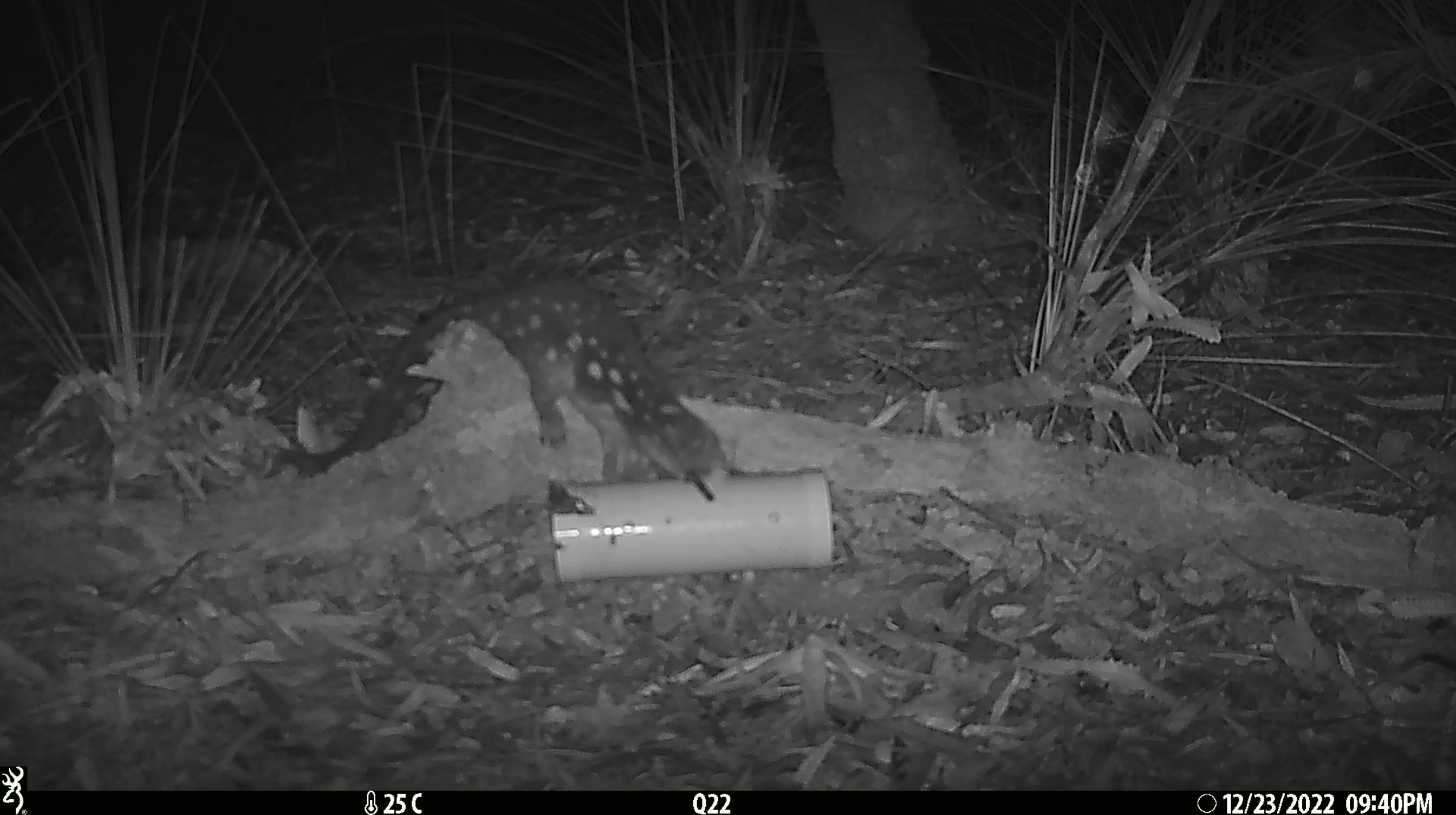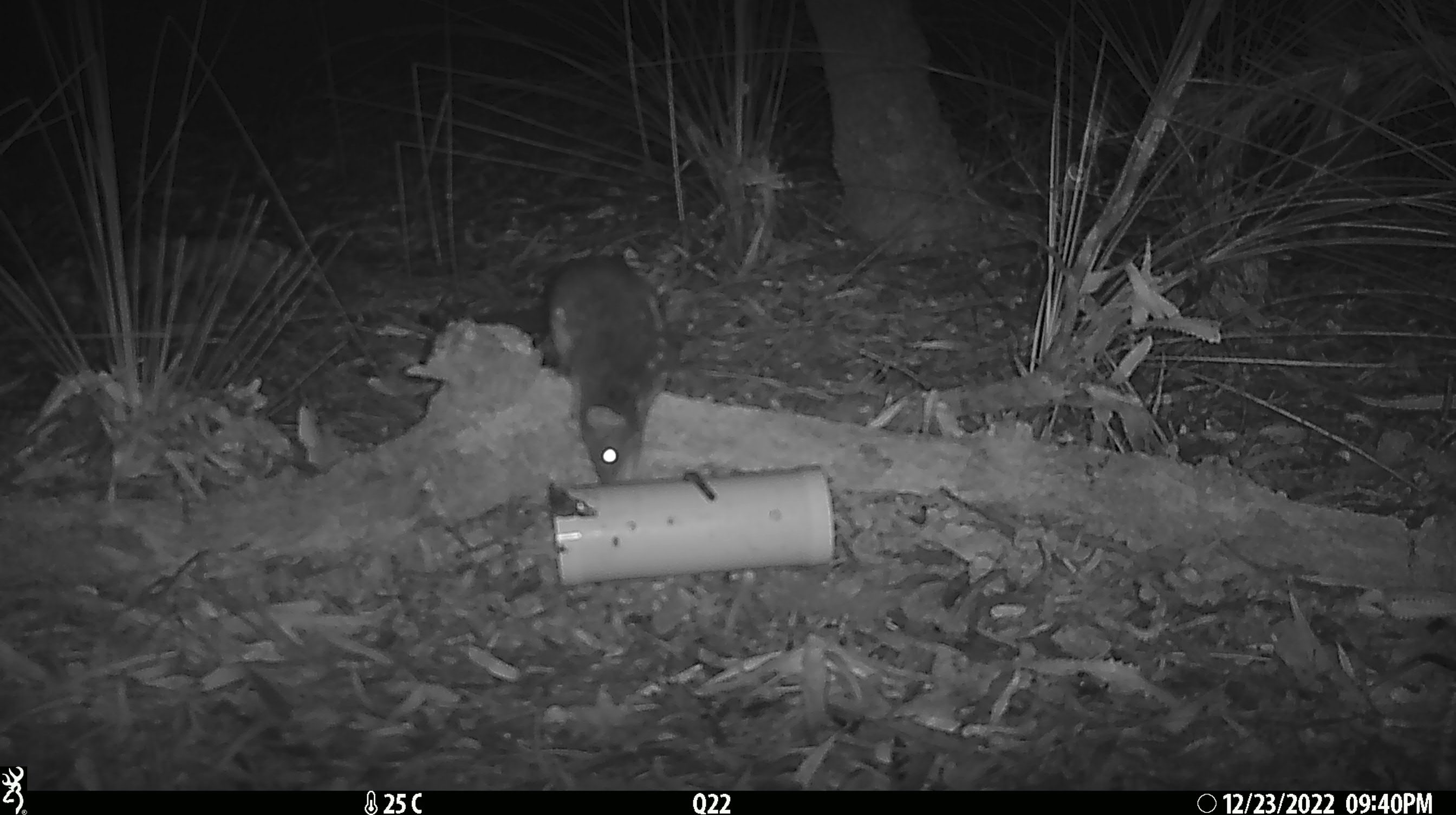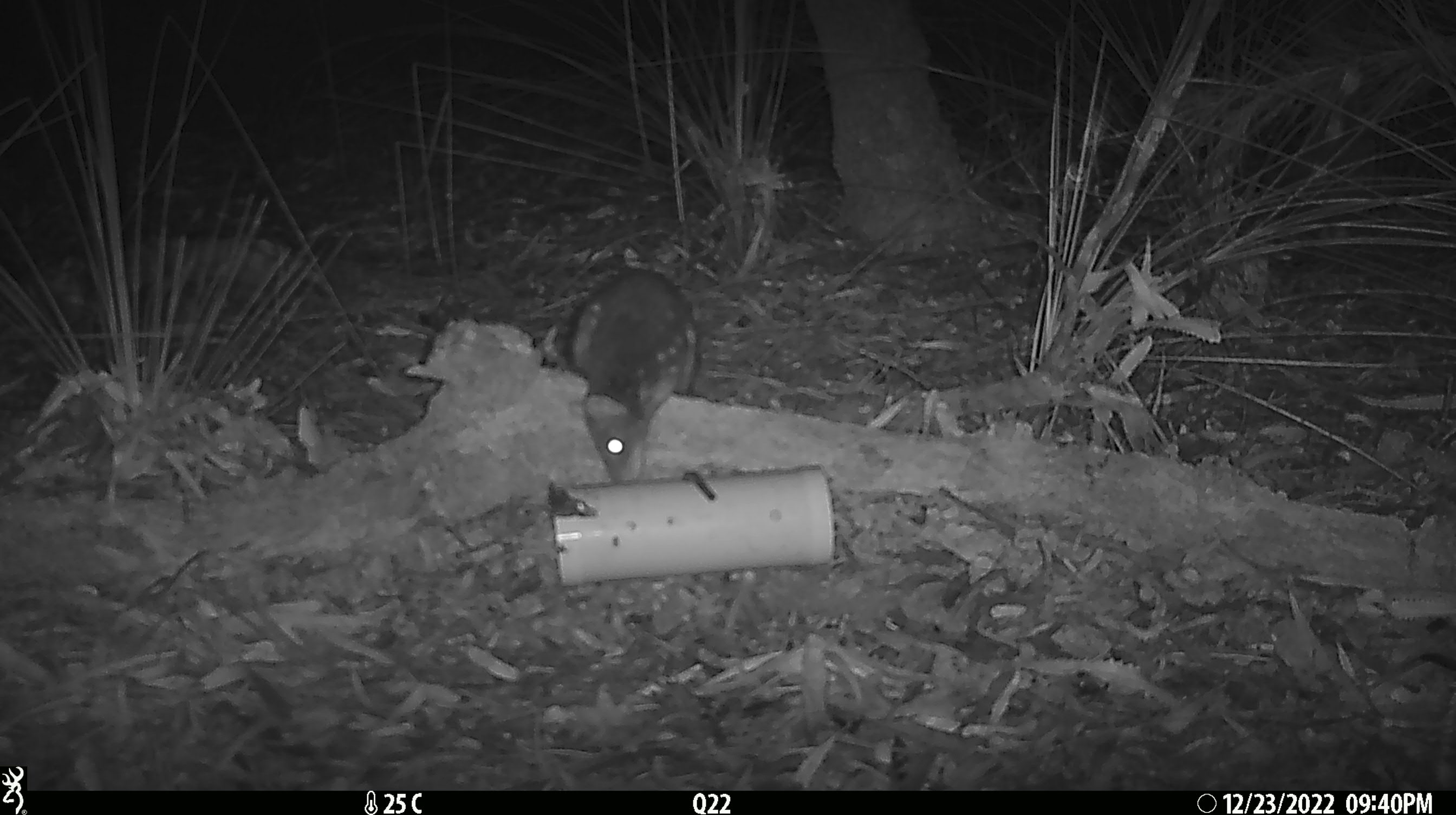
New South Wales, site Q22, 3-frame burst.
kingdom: Animalia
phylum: Chordata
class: Mammalia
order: Dasyuromorphia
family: Dasyuridae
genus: Dasyurus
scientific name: Dasyurus maculatus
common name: spotted-tailed quoll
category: quoll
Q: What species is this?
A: Quoll (spotted-tailed quoll) (Dasyurus maculatus).